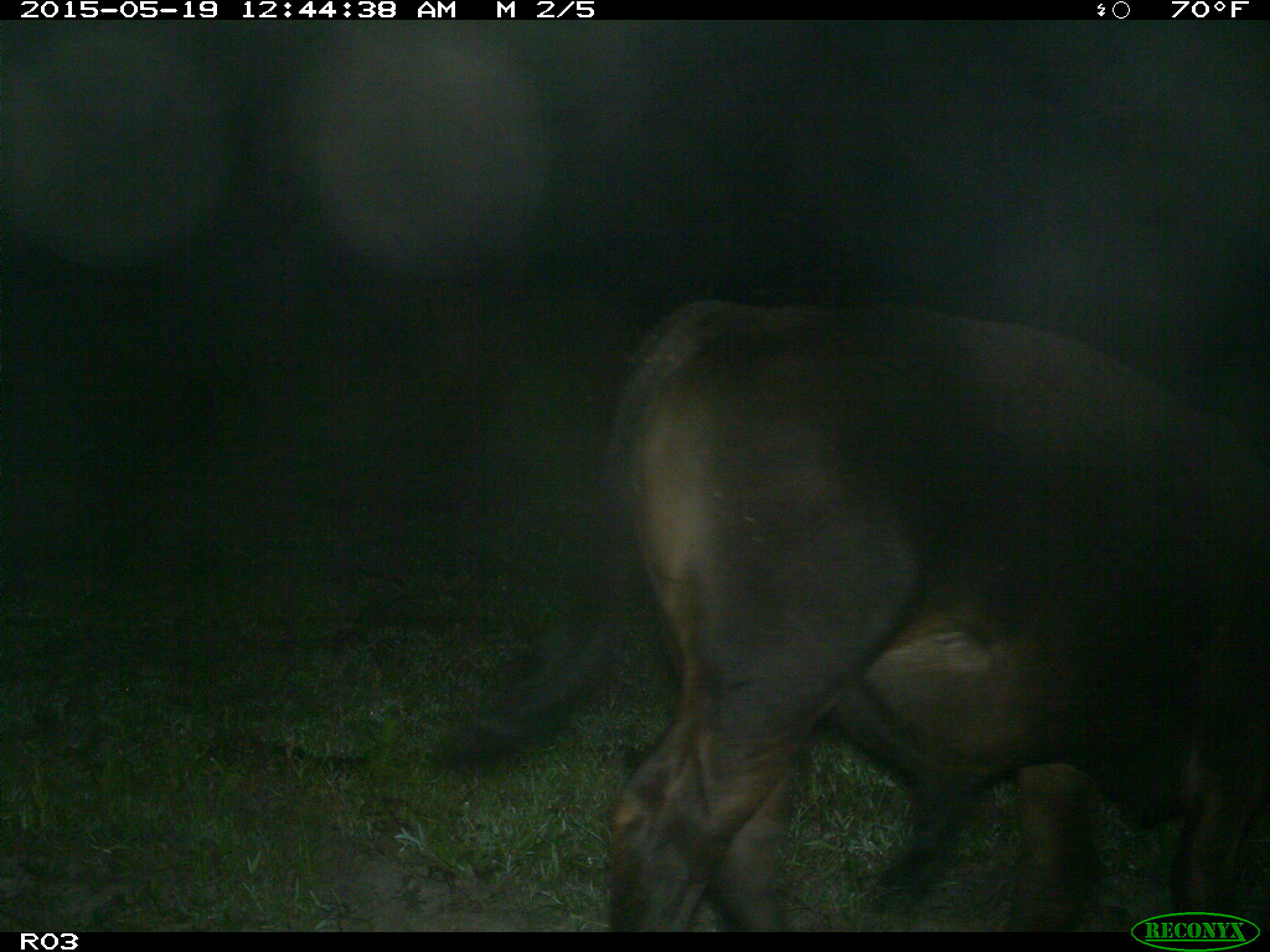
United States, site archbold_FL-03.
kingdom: Animalia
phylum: Chordata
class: Mammalia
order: Artiodactyla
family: Bovidae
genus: Bos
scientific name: Bos taurus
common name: domestic cow